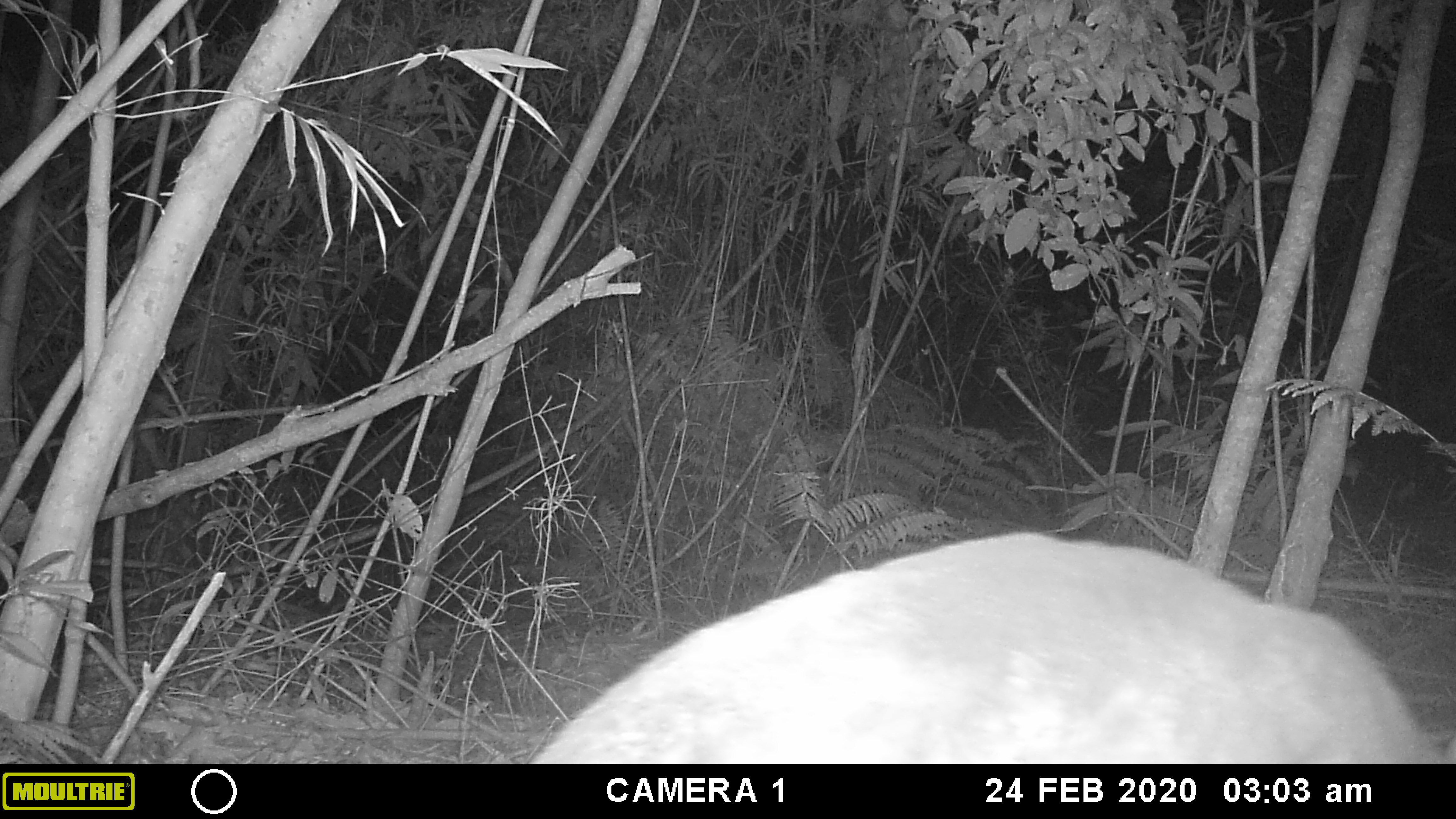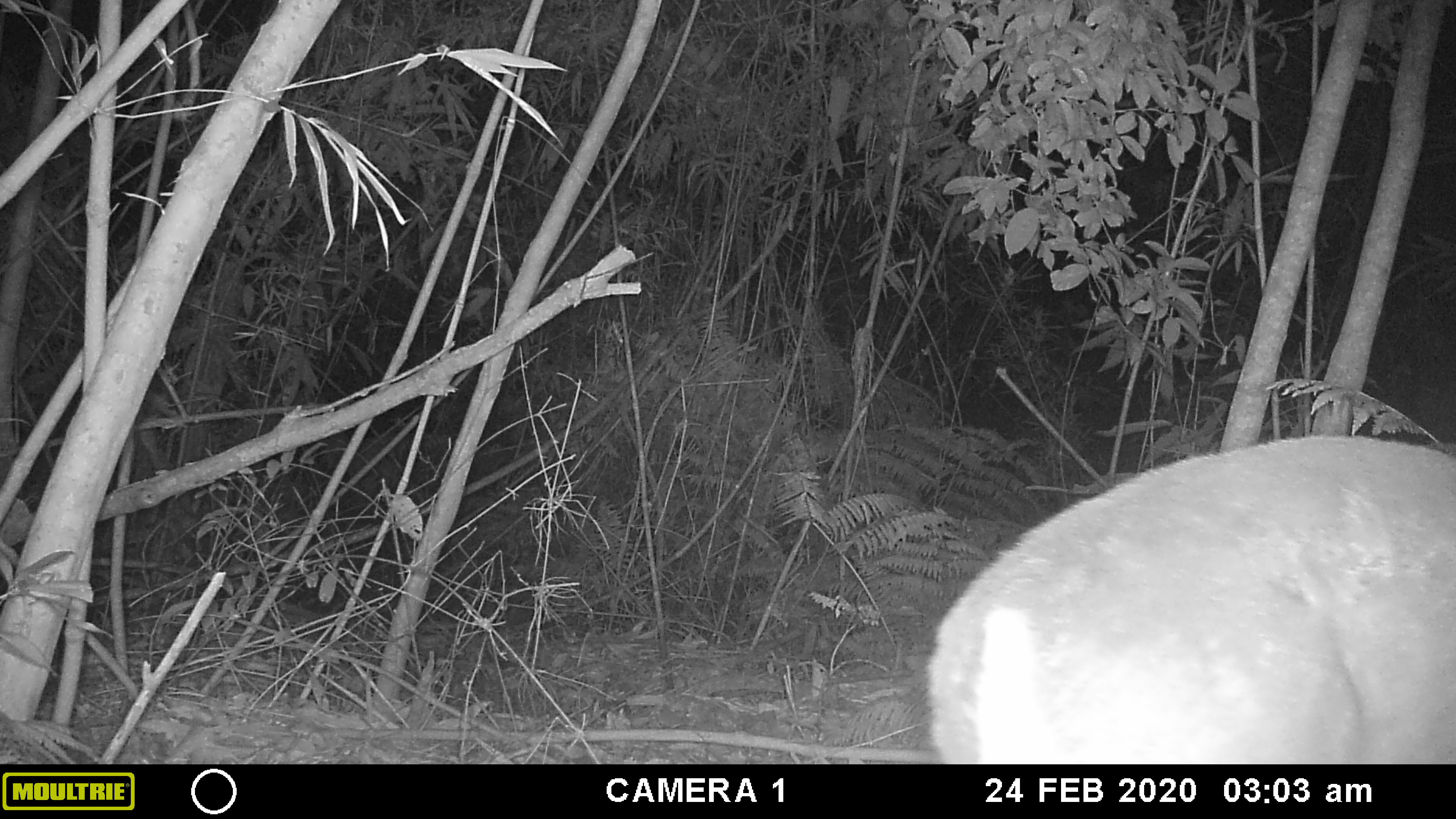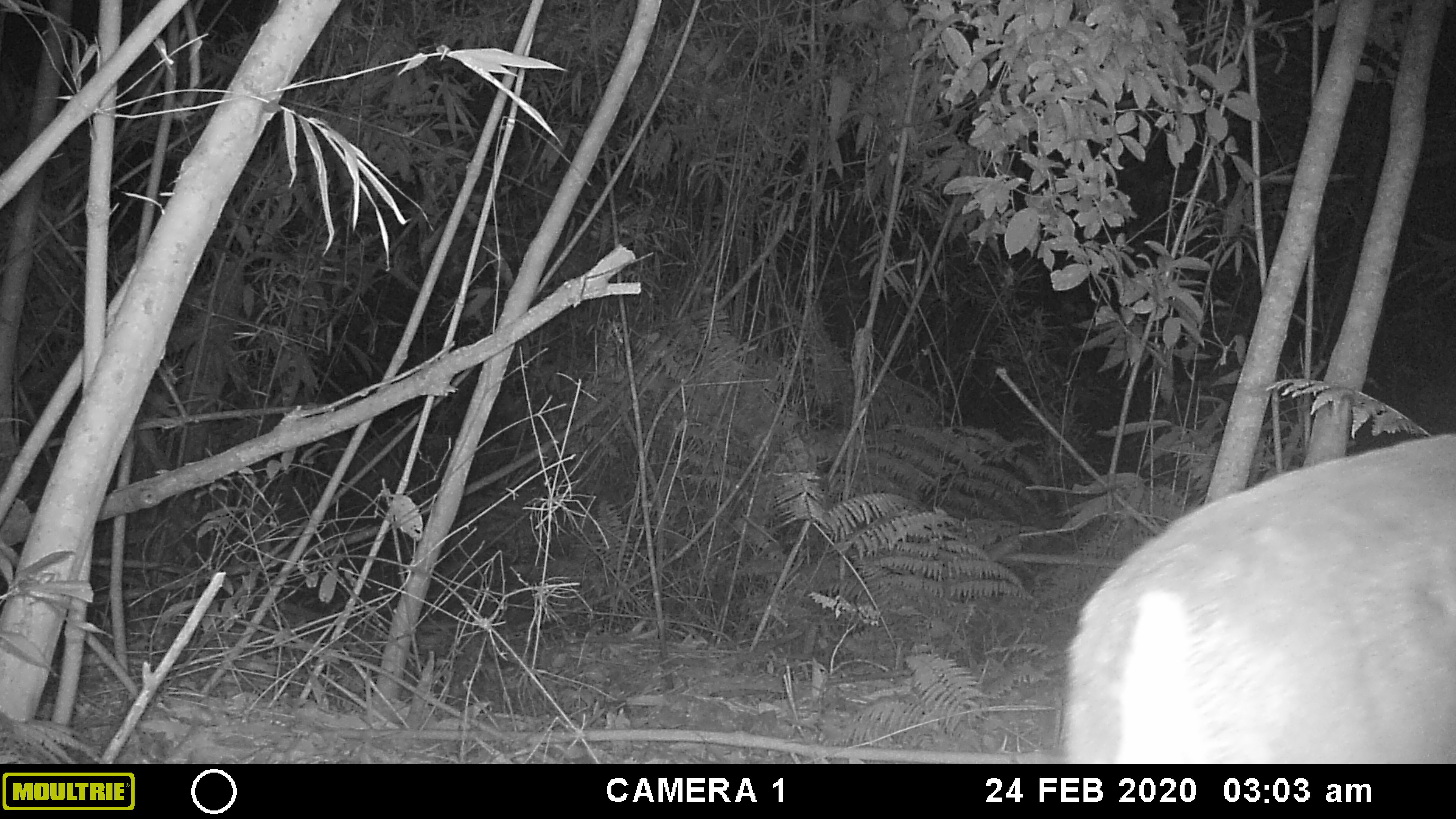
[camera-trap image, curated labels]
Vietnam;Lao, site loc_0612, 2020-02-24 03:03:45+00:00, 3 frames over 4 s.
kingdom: Animalia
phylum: Chordata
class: Mammalia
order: Artiodactyla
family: Cervidae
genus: Muntiacus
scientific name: Muntiacus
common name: muntjacs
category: unidentified muntjac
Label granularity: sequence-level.